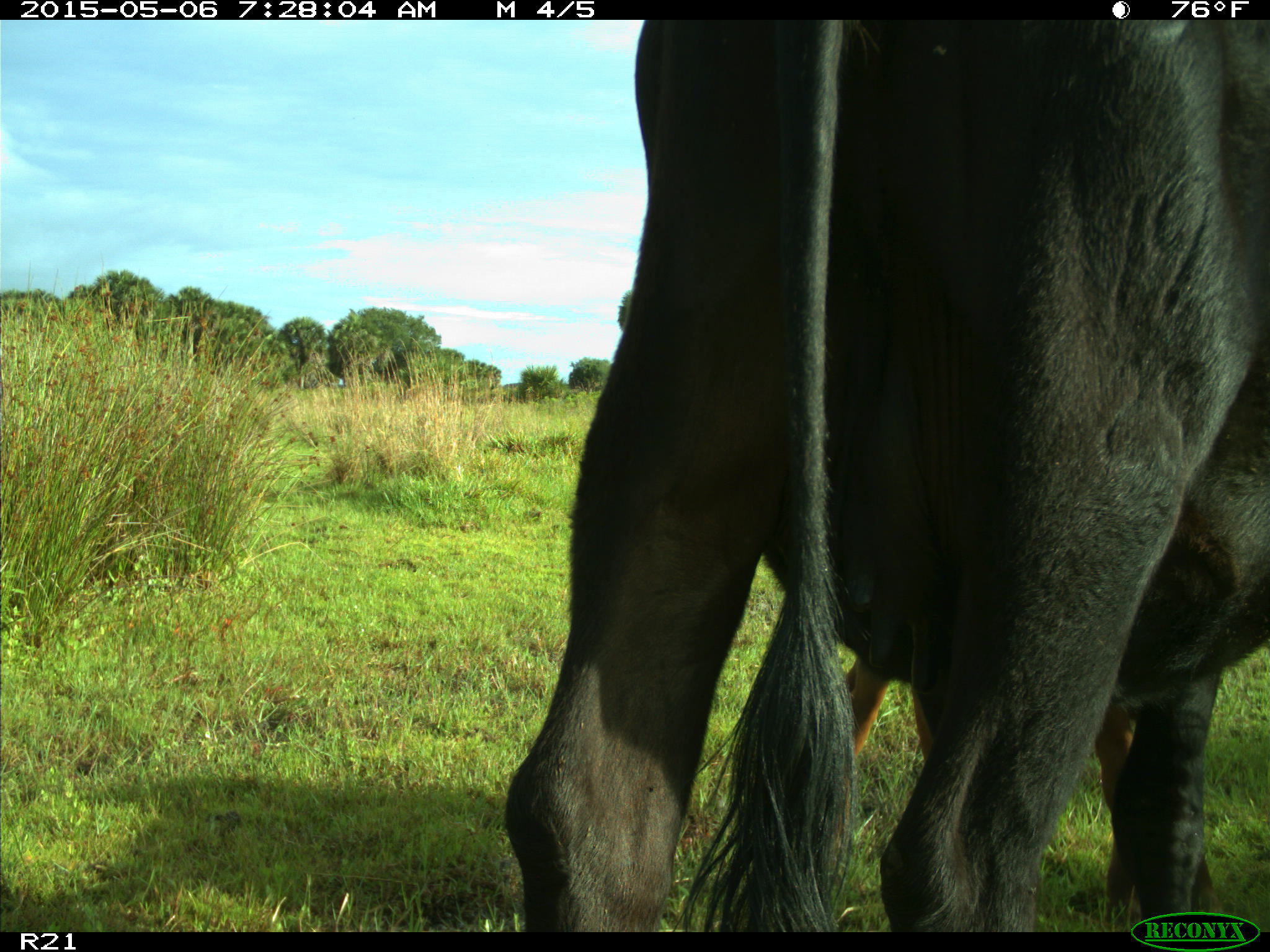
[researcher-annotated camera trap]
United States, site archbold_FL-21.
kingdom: Animalia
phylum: Chordata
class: Mammalia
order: Artiodactyla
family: Bovidae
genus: Bos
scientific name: Bos taurus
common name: domestic cow